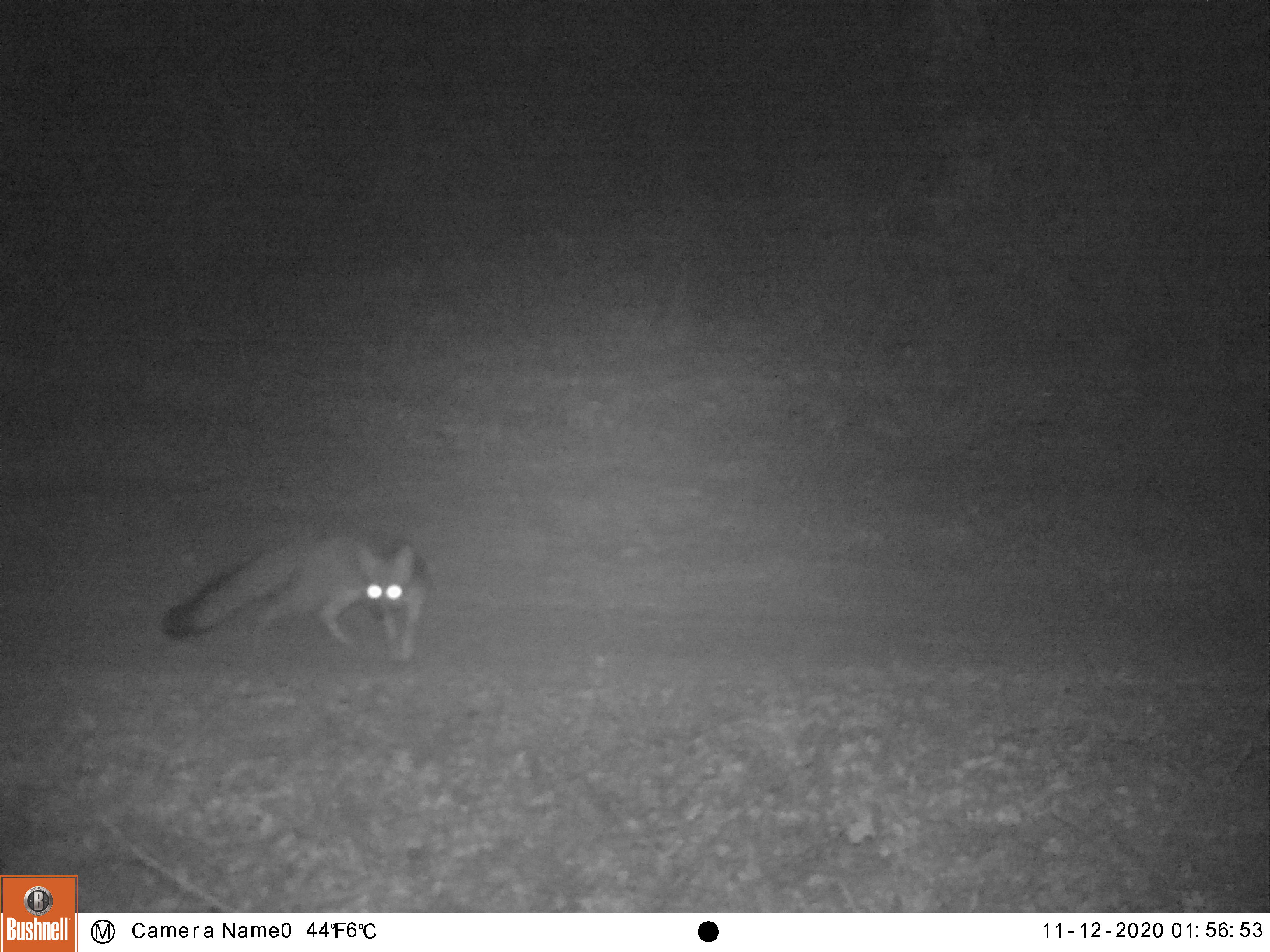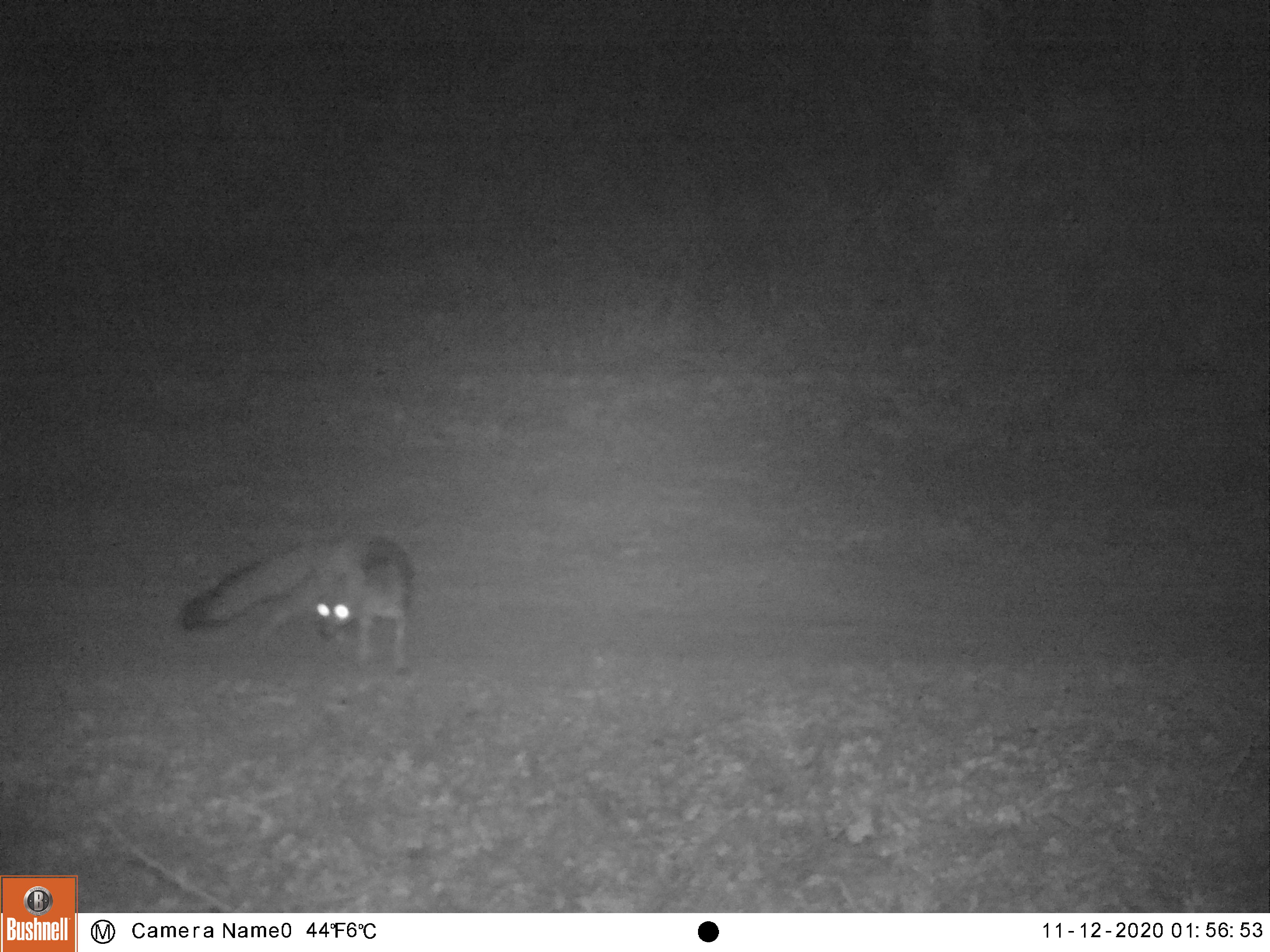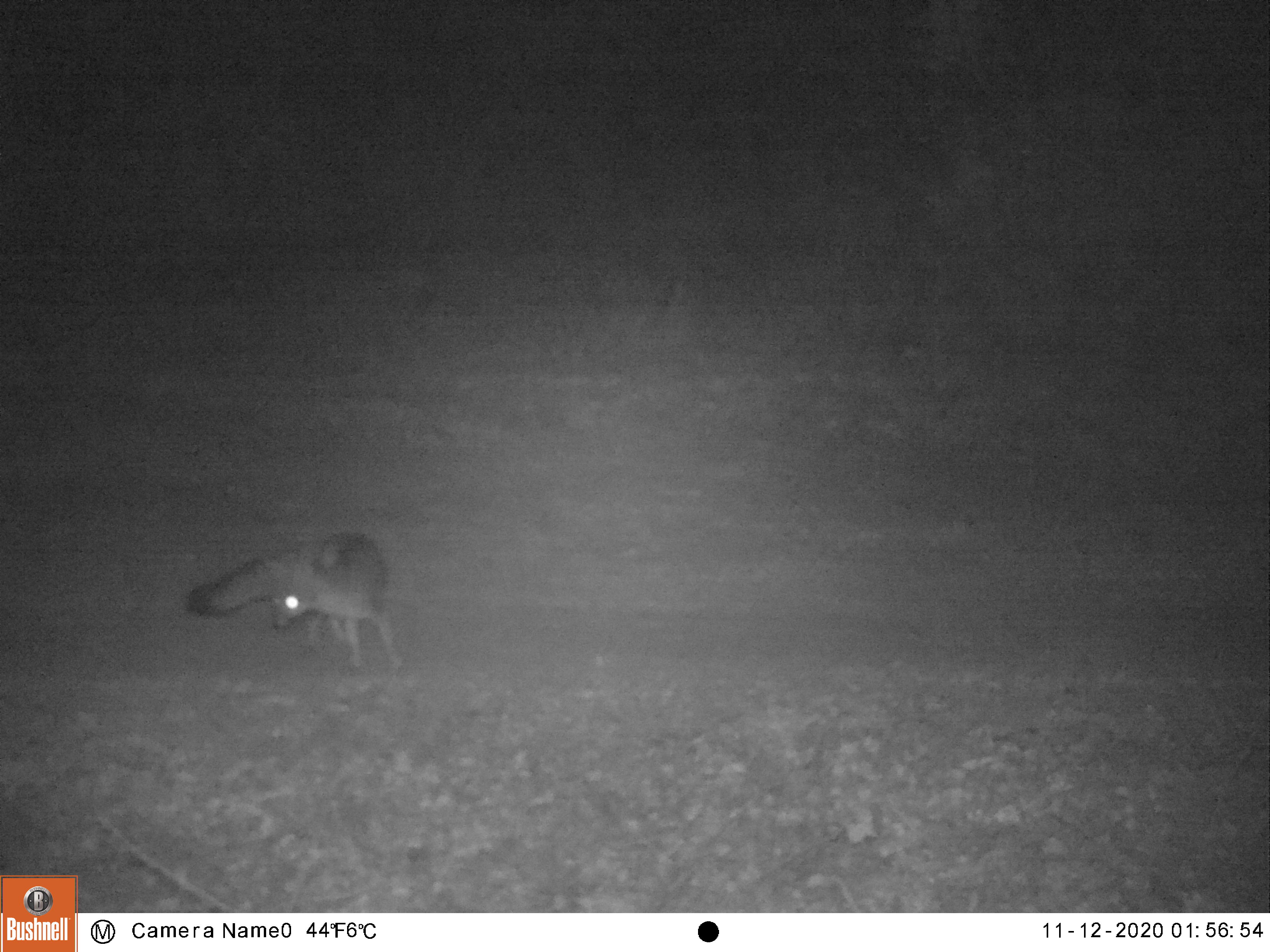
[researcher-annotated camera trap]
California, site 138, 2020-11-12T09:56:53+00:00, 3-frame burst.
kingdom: Animalia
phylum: Chordata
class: Mammalia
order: Carnivora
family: Canidae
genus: Urocyon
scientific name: Urocyon cinereoargenteus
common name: gray fox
Gray fox (Urocyon cinereoargenteus).